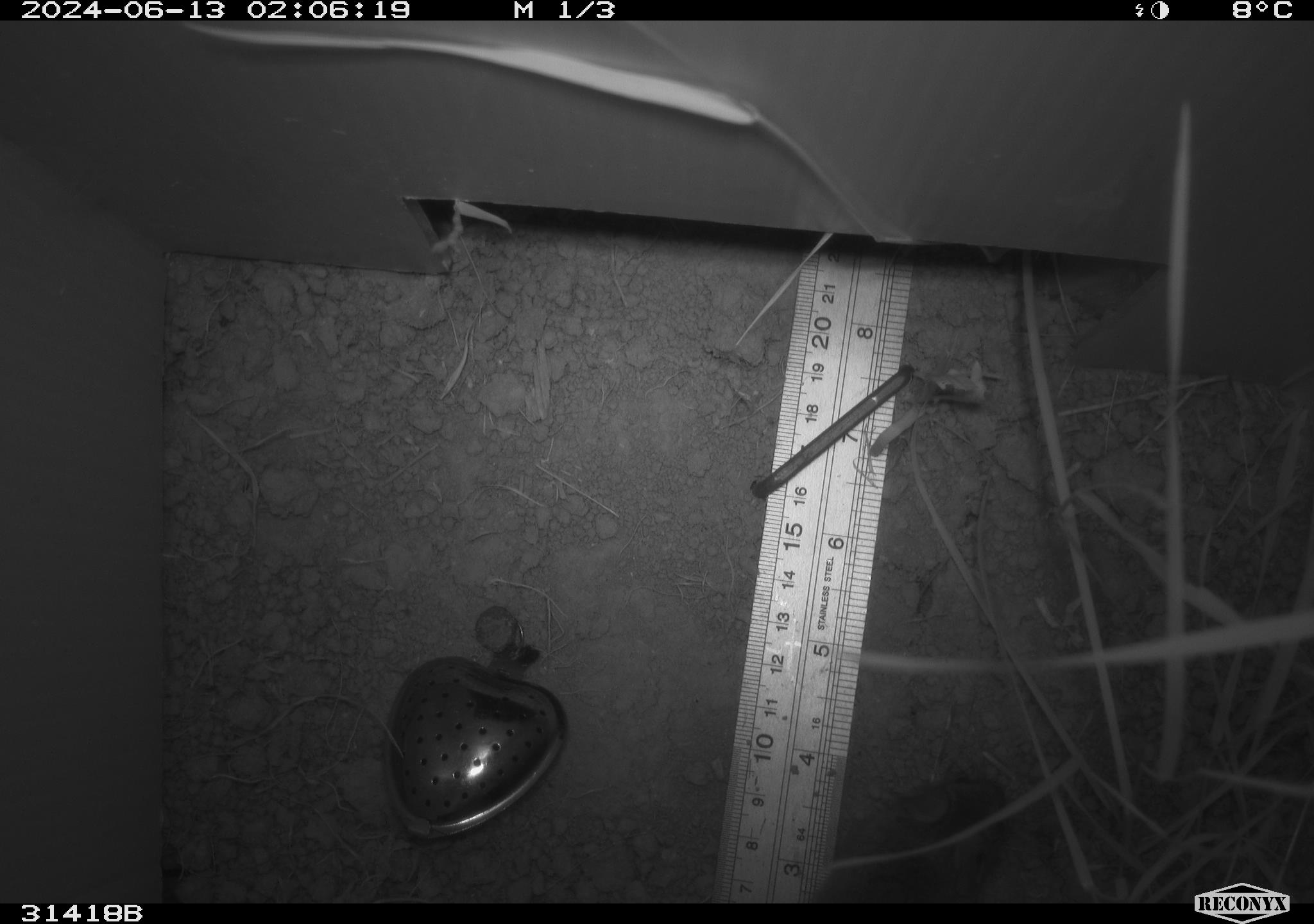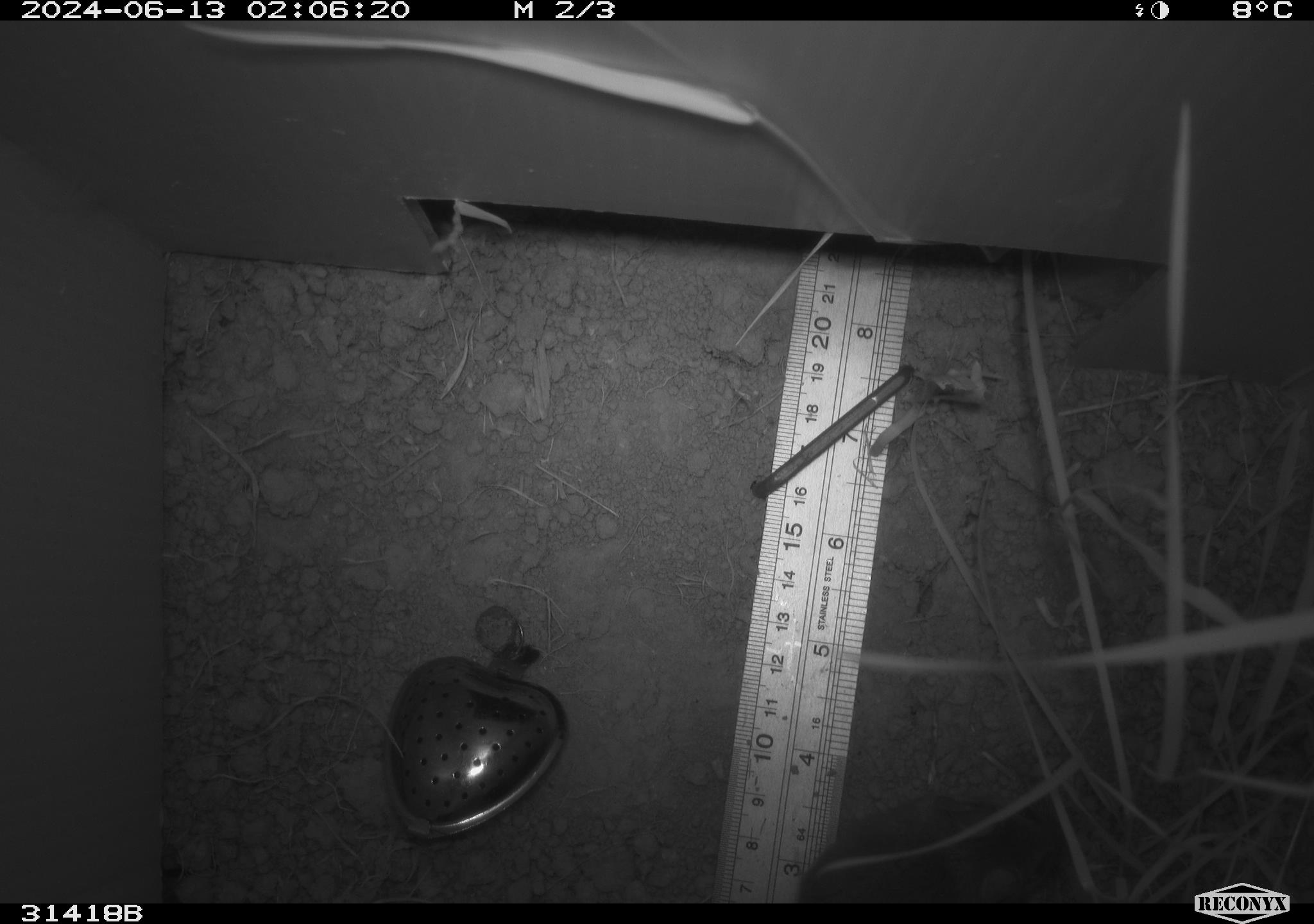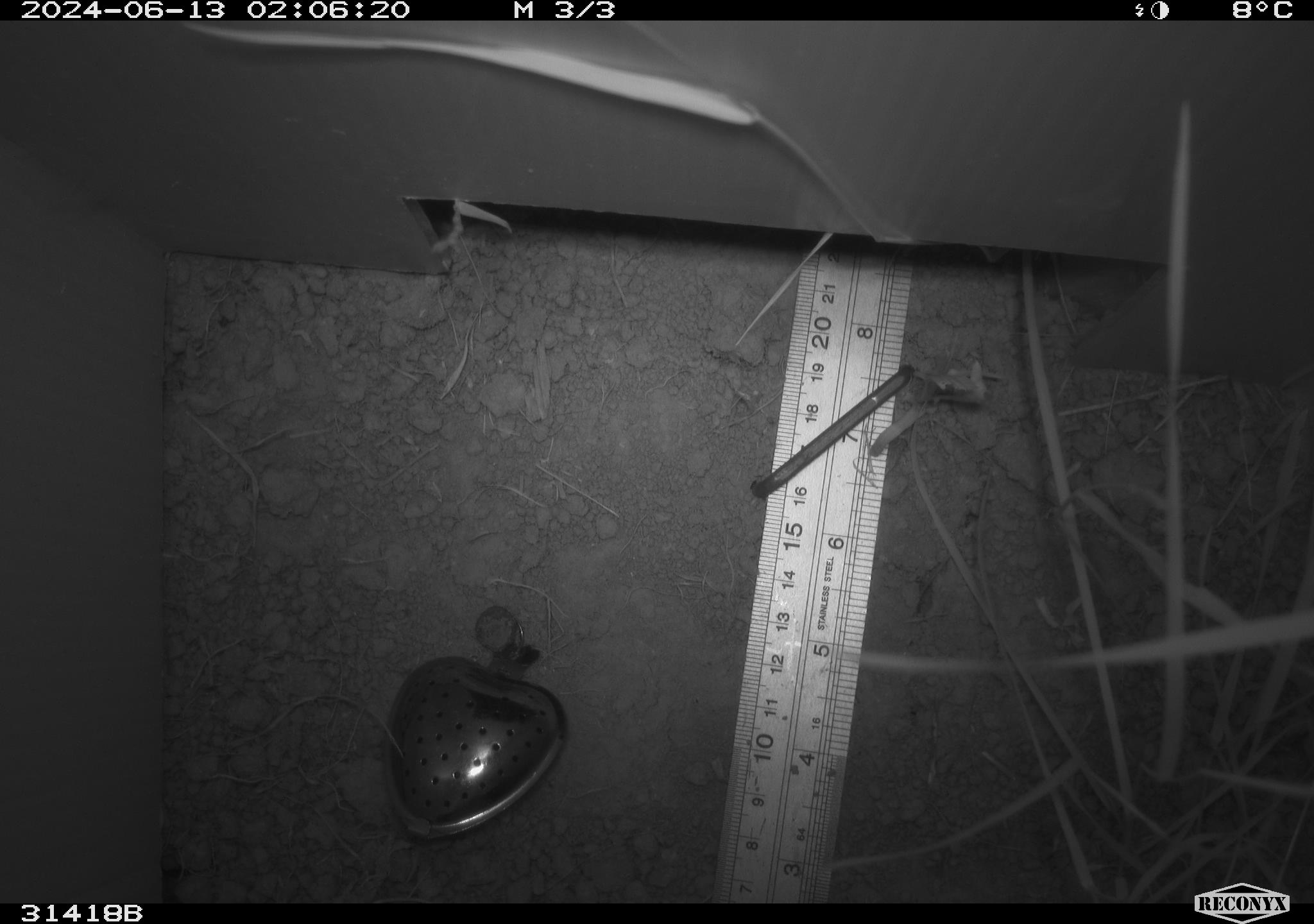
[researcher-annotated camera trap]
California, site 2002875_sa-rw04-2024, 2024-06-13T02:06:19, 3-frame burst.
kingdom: Animalia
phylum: Chordata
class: Mammalia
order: Rodentia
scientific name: Rodentia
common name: rodent